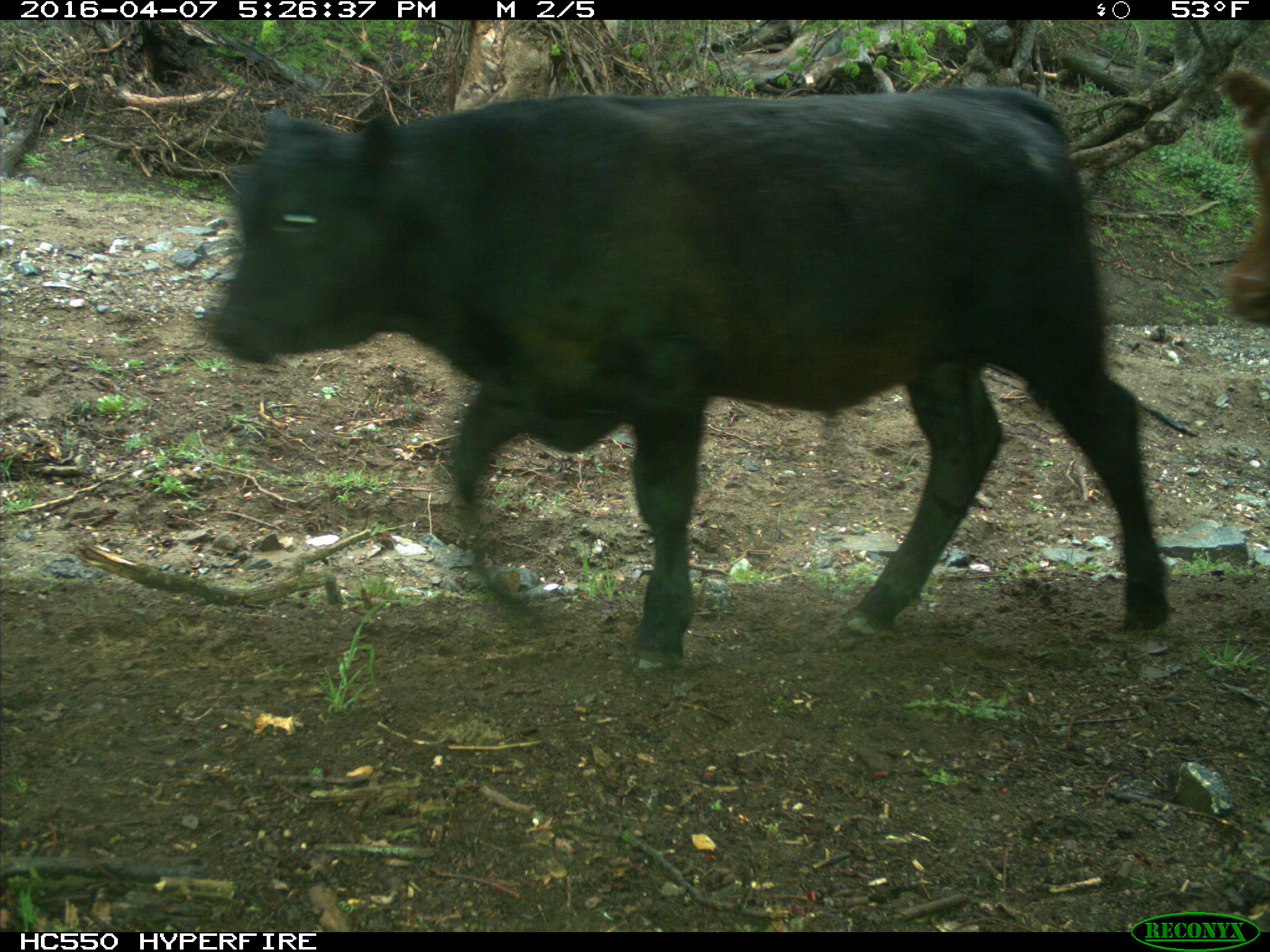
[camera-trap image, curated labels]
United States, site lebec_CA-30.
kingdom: Animalia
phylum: Chordata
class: Mammalia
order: Artiodactyla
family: Bovidae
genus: Bos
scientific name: Bos taurus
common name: domestic cow